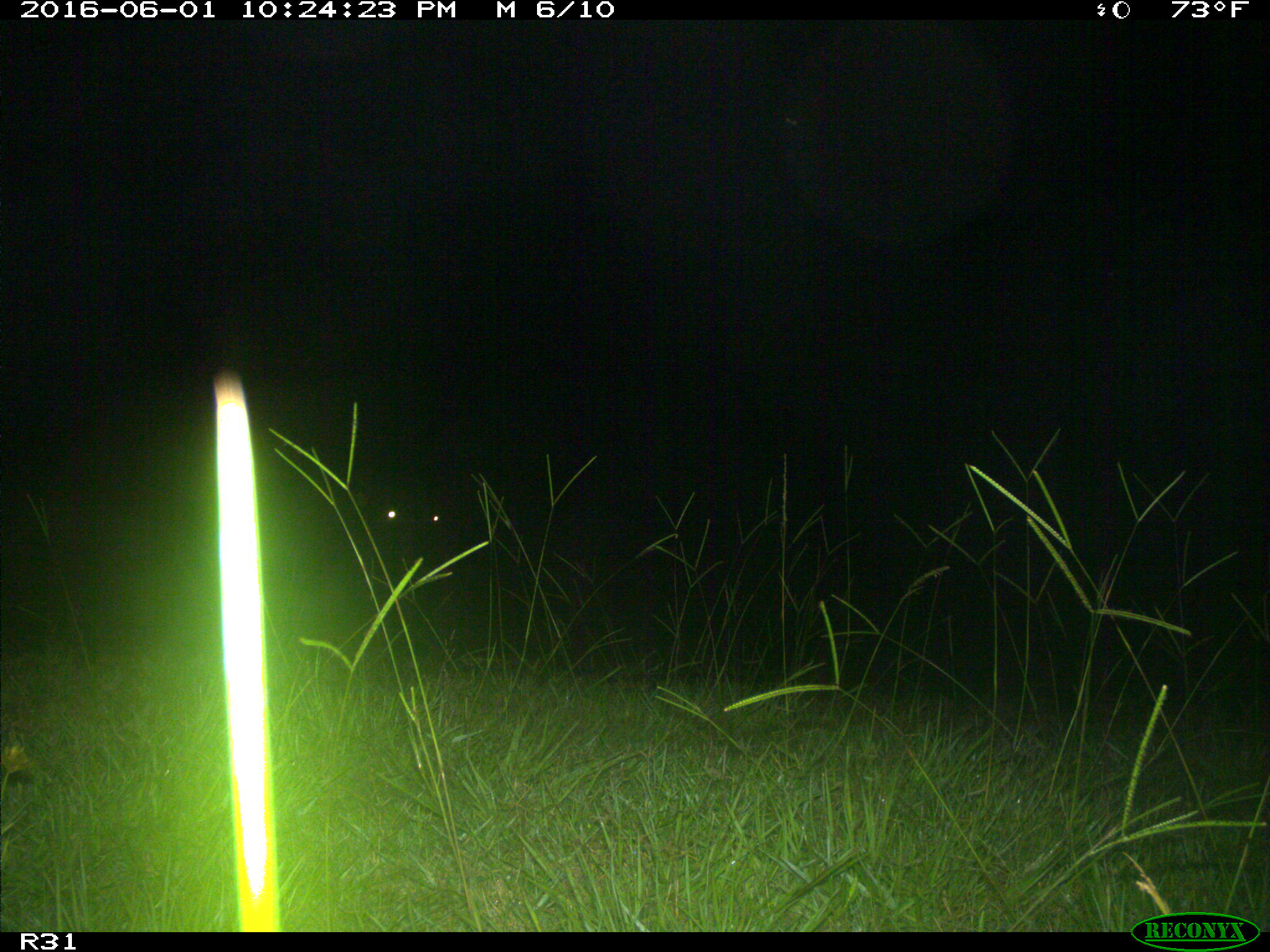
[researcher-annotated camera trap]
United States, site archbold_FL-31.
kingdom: Animalia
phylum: Chordata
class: Mammalia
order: Artiodactyla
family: Bovidae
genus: Bos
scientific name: Bos taurus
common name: domestic cow